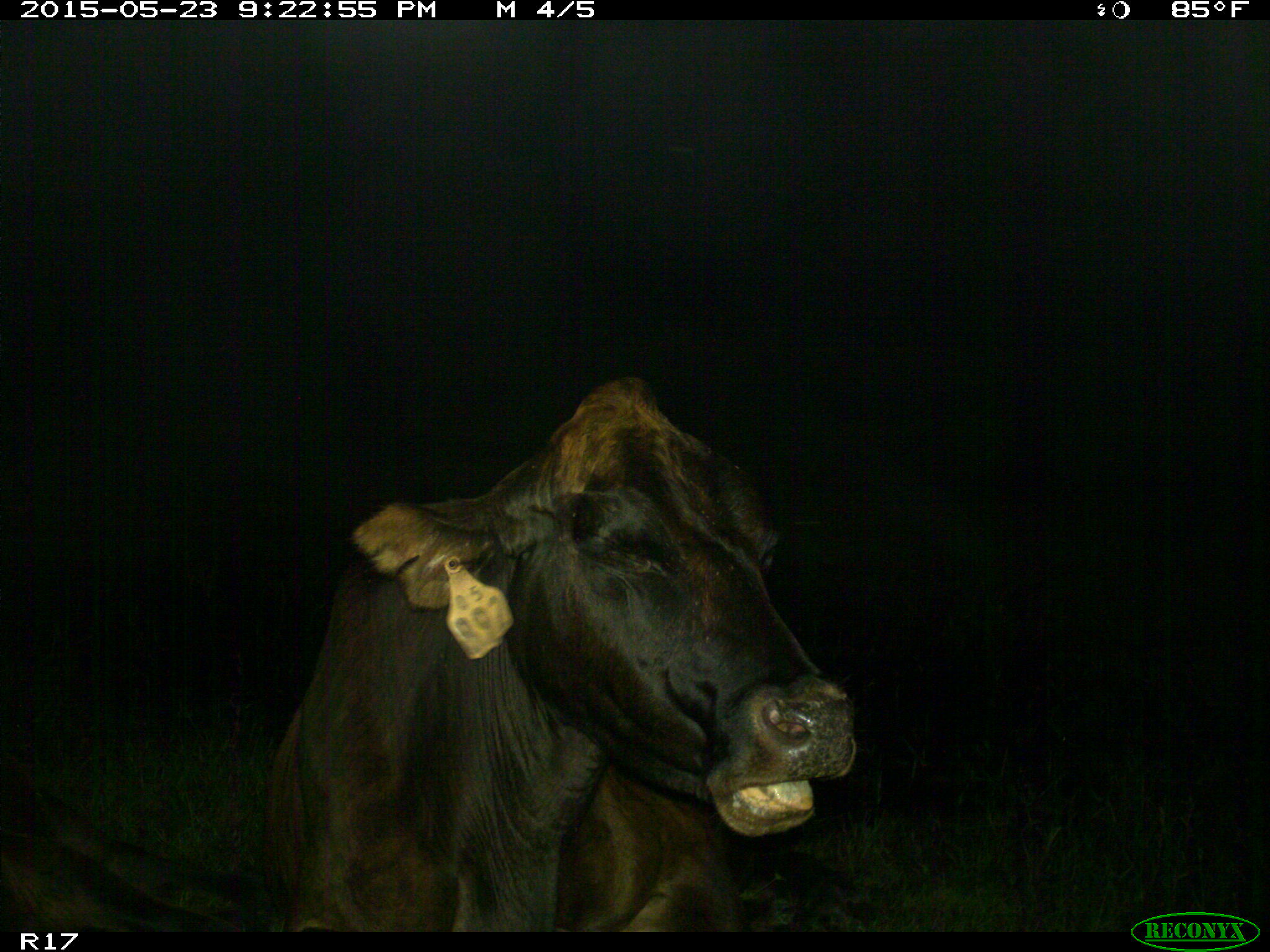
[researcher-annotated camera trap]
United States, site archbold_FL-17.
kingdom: Animalia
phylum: Chordata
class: Mammalia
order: Artiodactyla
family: Bovidae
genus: Bos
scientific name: Bos taurus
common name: domestic cow